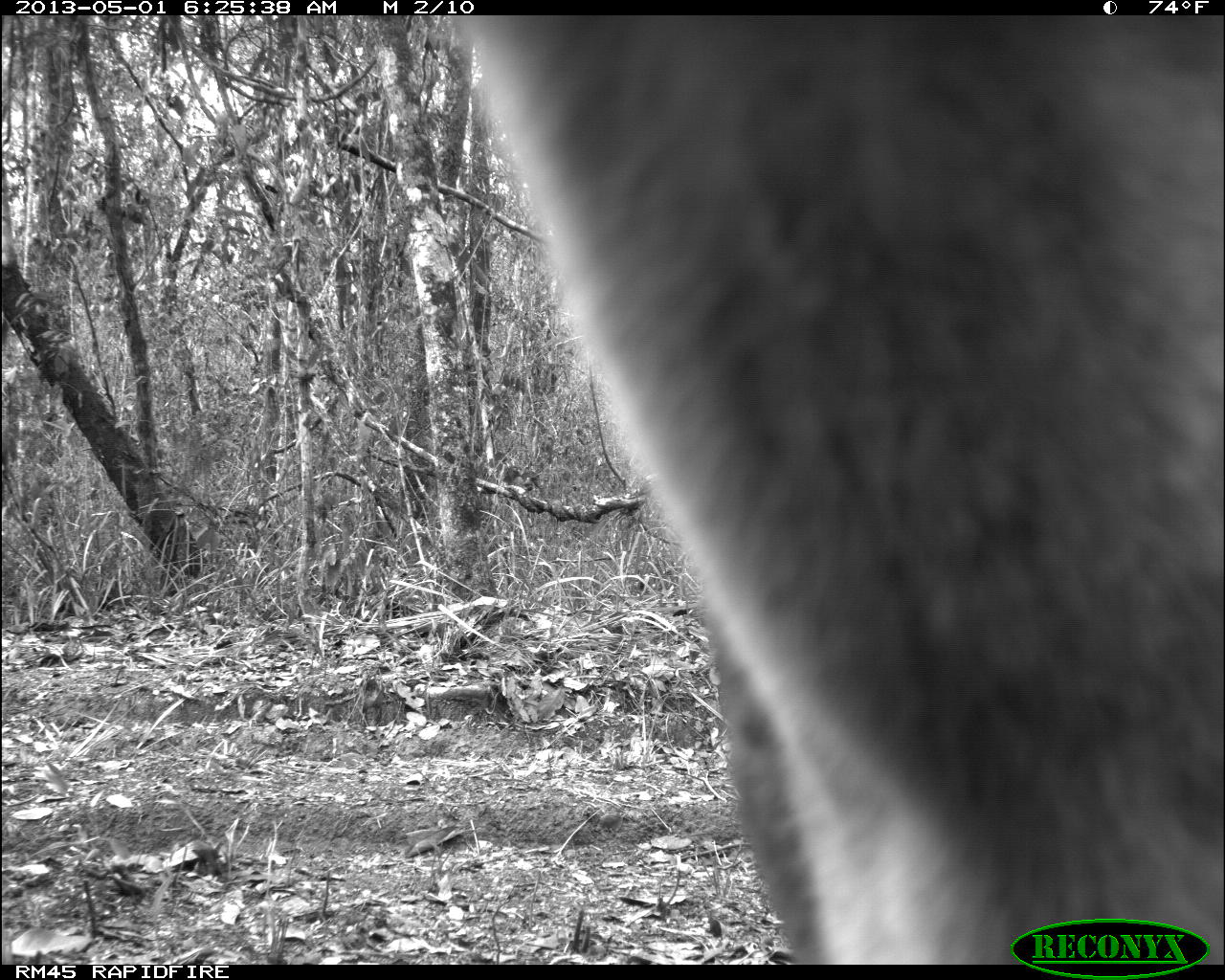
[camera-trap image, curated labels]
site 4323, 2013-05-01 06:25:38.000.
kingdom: Animalia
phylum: Chordata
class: Mammalia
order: Carnivora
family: Felidae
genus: Puma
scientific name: Puma concolor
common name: mountain lion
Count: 1.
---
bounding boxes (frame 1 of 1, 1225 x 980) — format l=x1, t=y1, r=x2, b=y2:
puma concolor: l=447, t=15, r=1225, b=965